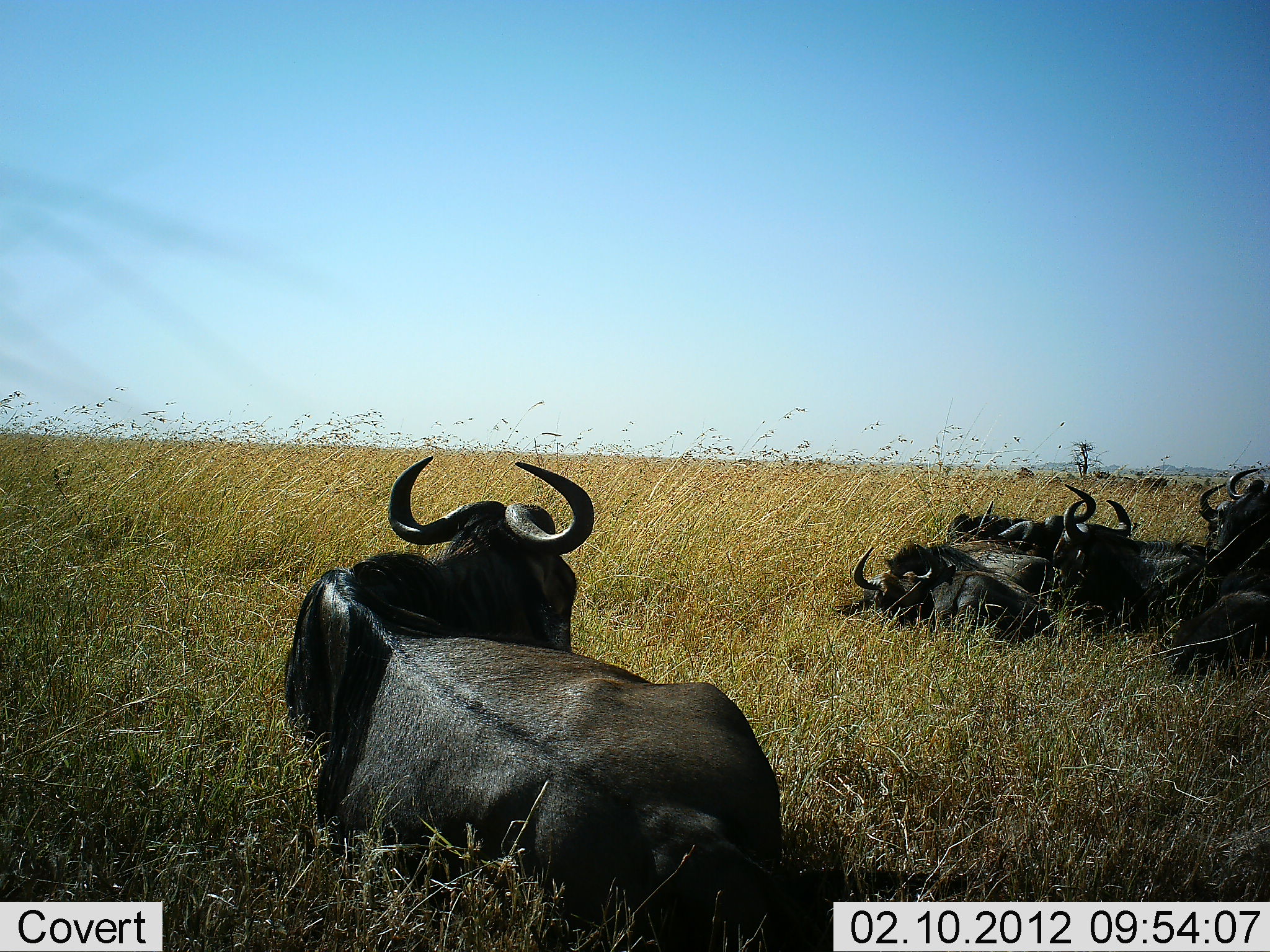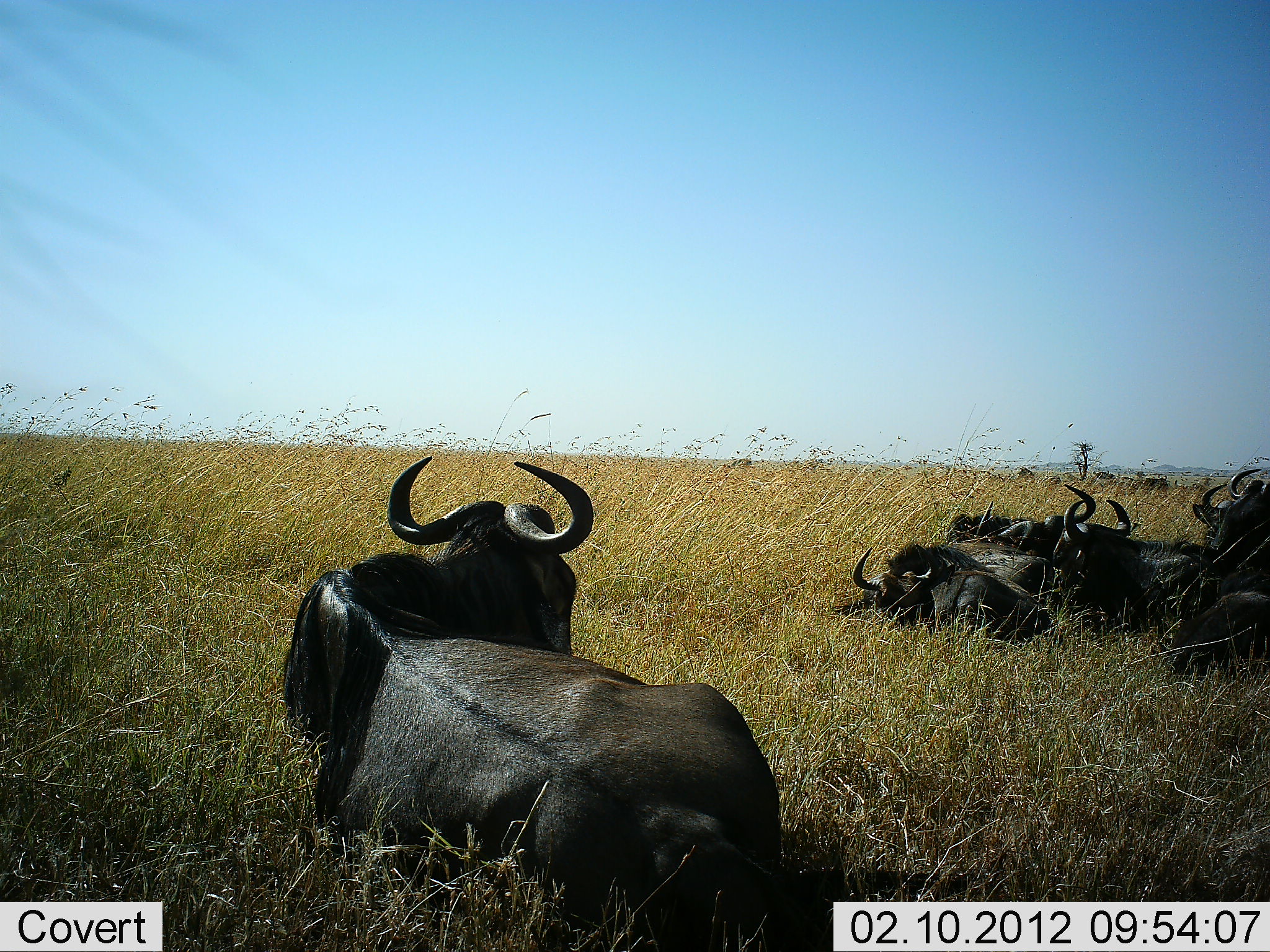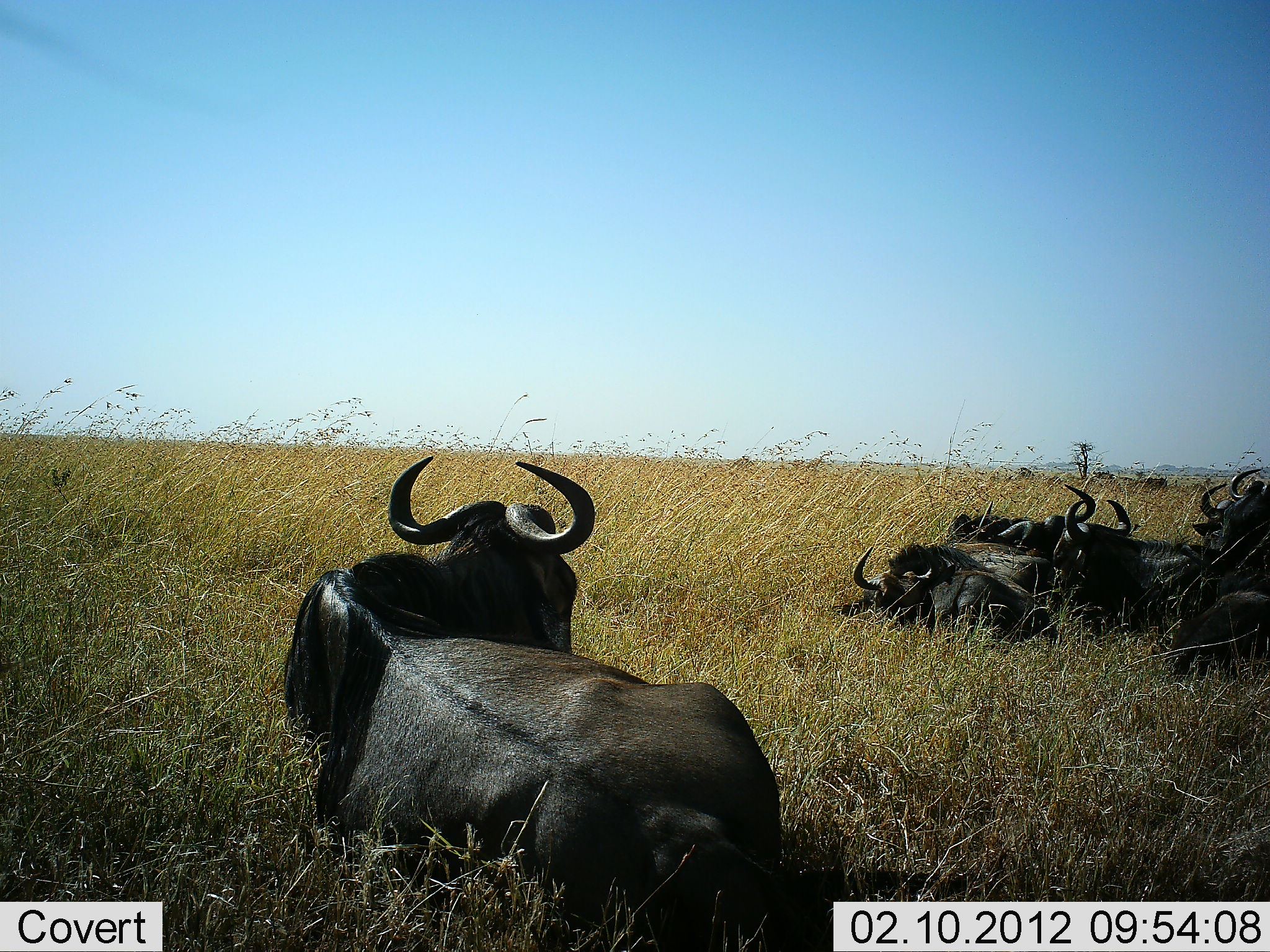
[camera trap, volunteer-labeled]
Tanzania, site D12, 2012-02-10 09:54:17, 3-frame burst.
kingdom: Animalia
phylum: Chordata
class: Mammalia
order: Artiodactyla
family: Bovidae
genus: Connochaetes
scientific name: Connochaetes taurinus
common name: blue wildebeest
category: wildebeest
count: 8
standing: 5%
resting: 100%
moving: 0%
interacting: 5%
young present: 0%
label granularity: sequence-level